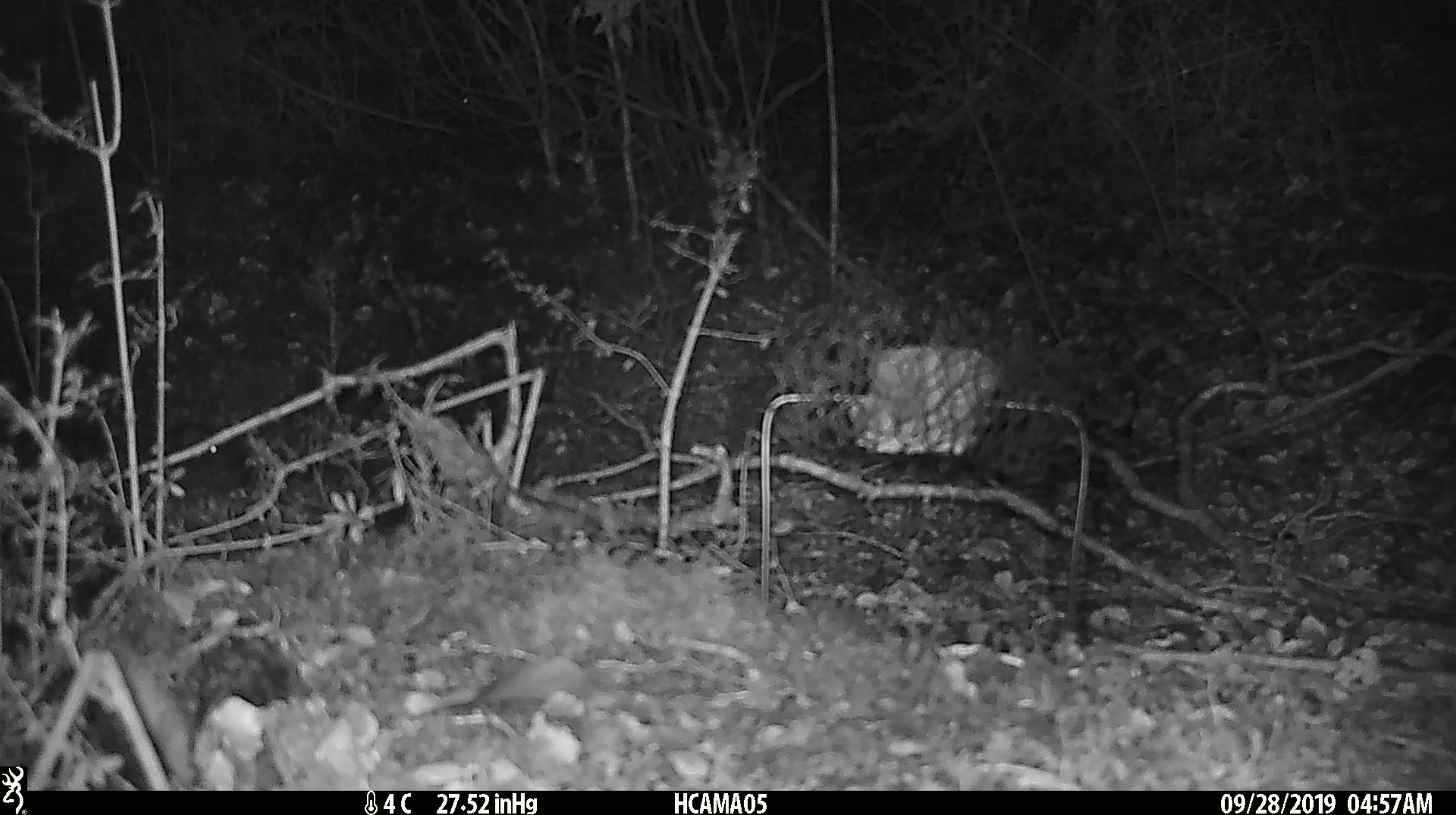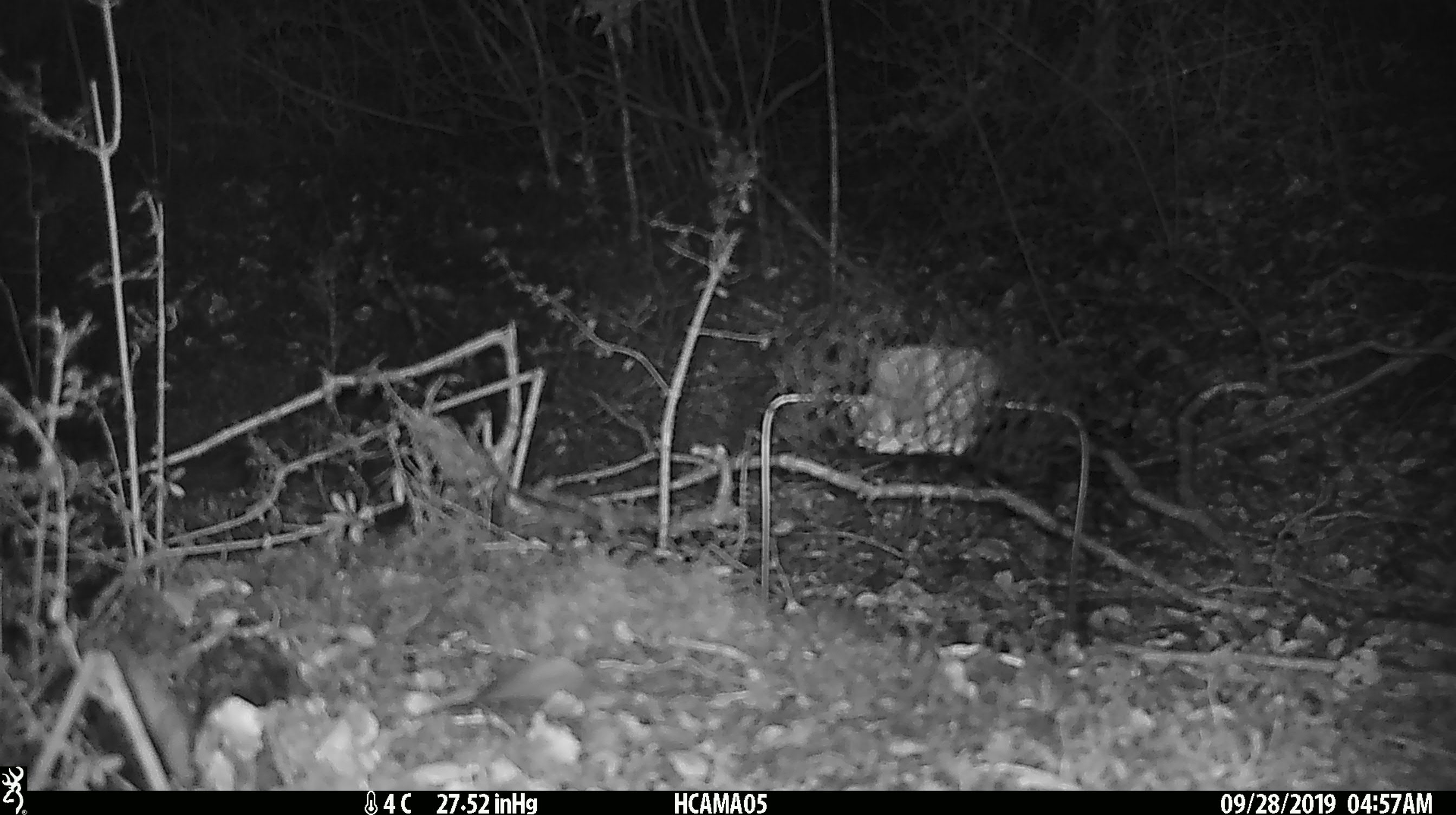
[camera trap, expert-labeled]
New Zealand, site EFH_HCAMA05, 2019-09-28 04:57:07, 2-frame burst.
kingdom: Animalia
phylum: Chordata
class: Mammalia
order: Rodentia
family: Muridae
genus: Mus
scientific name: Mus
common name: mouse